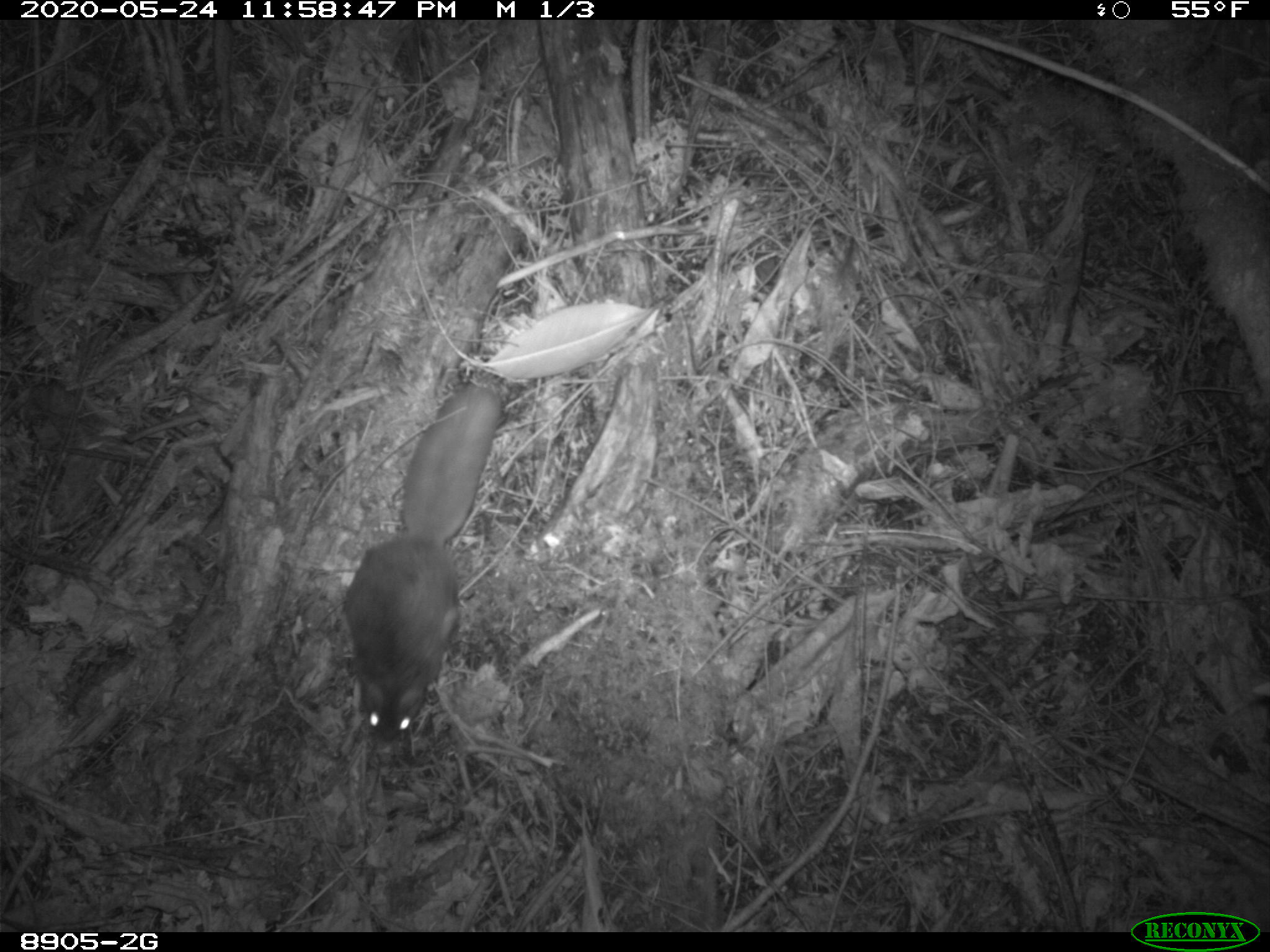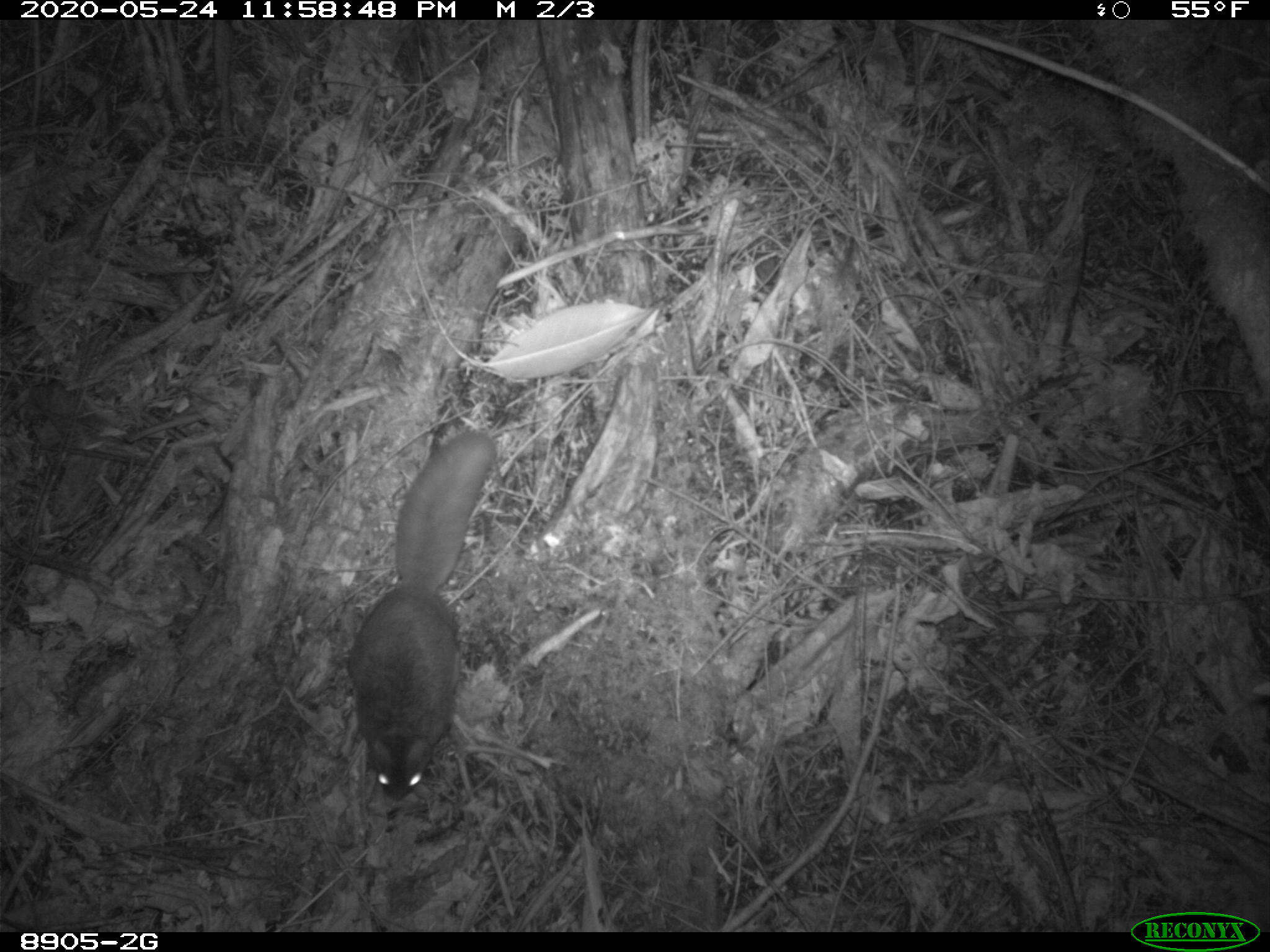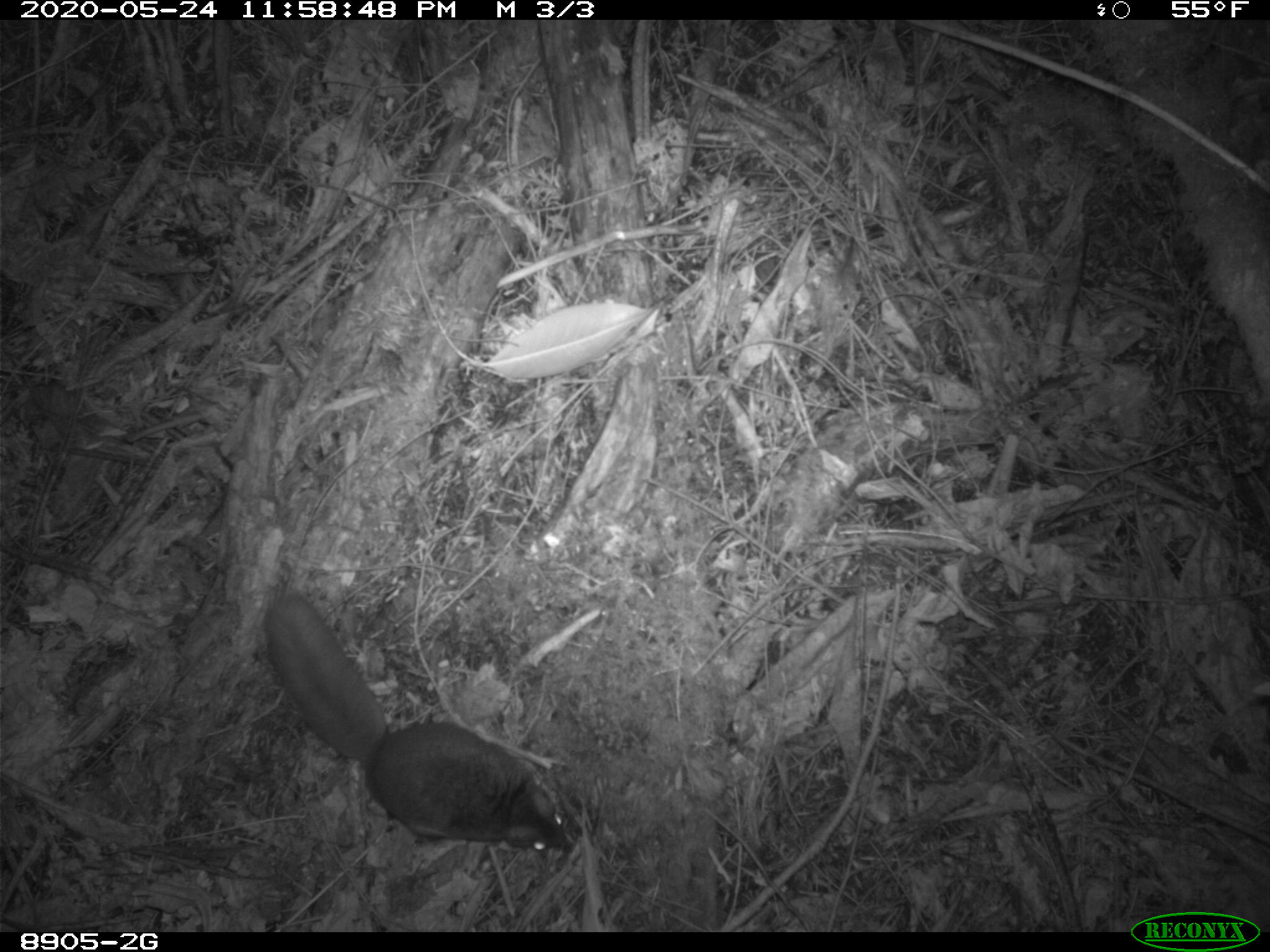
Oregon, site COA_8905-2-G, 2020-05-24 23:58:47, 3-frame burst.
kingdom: Animalia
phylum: Chordata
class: Mammalia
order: Rodentia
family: Sciuridae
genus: Glaucomys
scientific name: Glaucomys oregonensis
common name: humboldt's flying squirrel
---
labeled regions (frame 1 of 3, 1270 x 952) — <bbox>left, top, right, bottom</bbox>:
humboldt's flying squirrel: <bbox>332, 376, 516, 761</bbox>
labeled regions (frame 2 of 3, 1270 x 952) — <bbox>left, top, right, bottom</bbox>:
humboldt's flying squirrel: <bbox>335, 420, 509, 812</bbox>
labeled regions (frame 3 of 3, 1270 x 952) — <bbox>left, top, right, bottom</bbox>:
humboldt's flying squirrel: <bbox>252, 588, 583, 866</bbox>